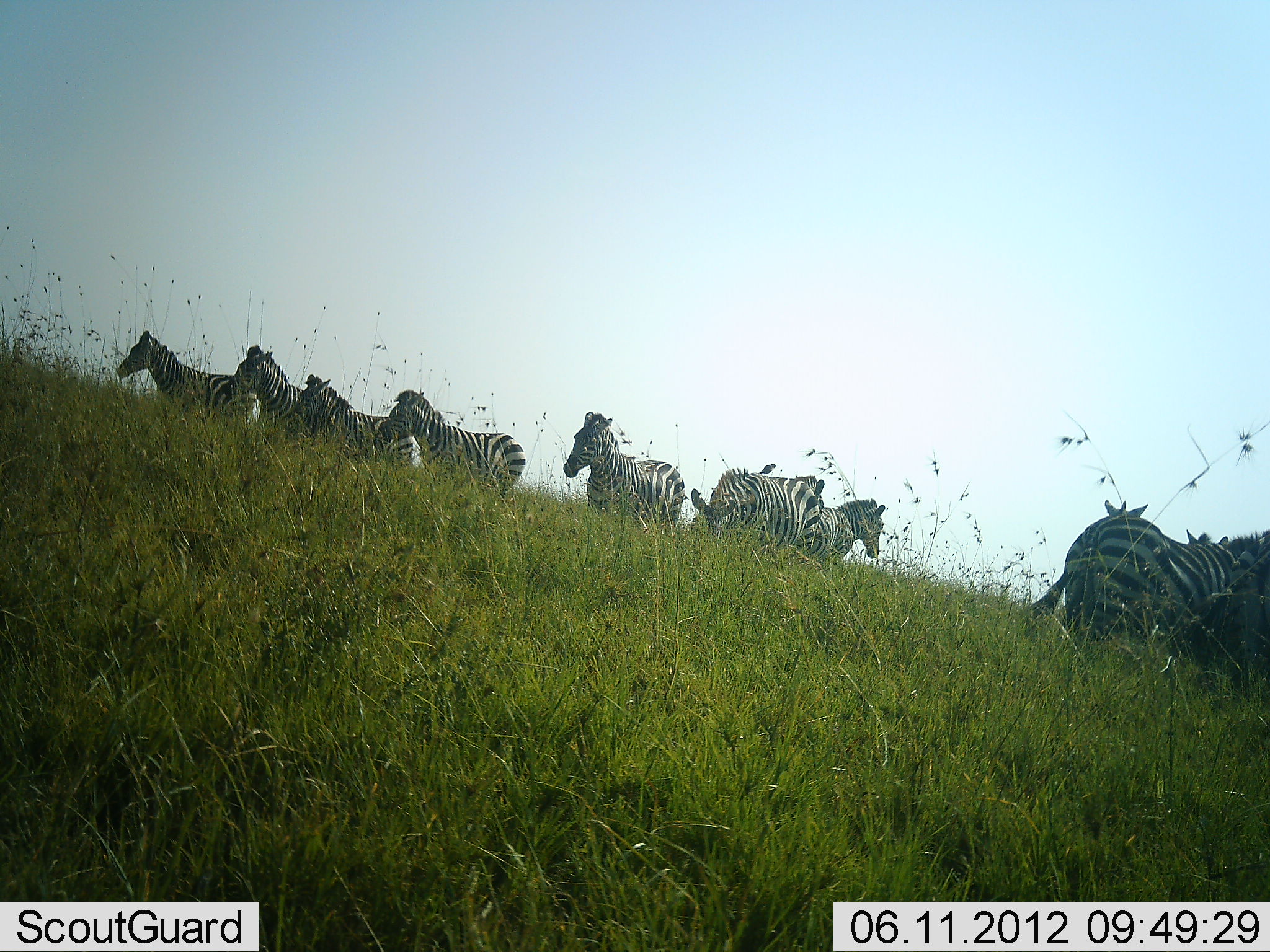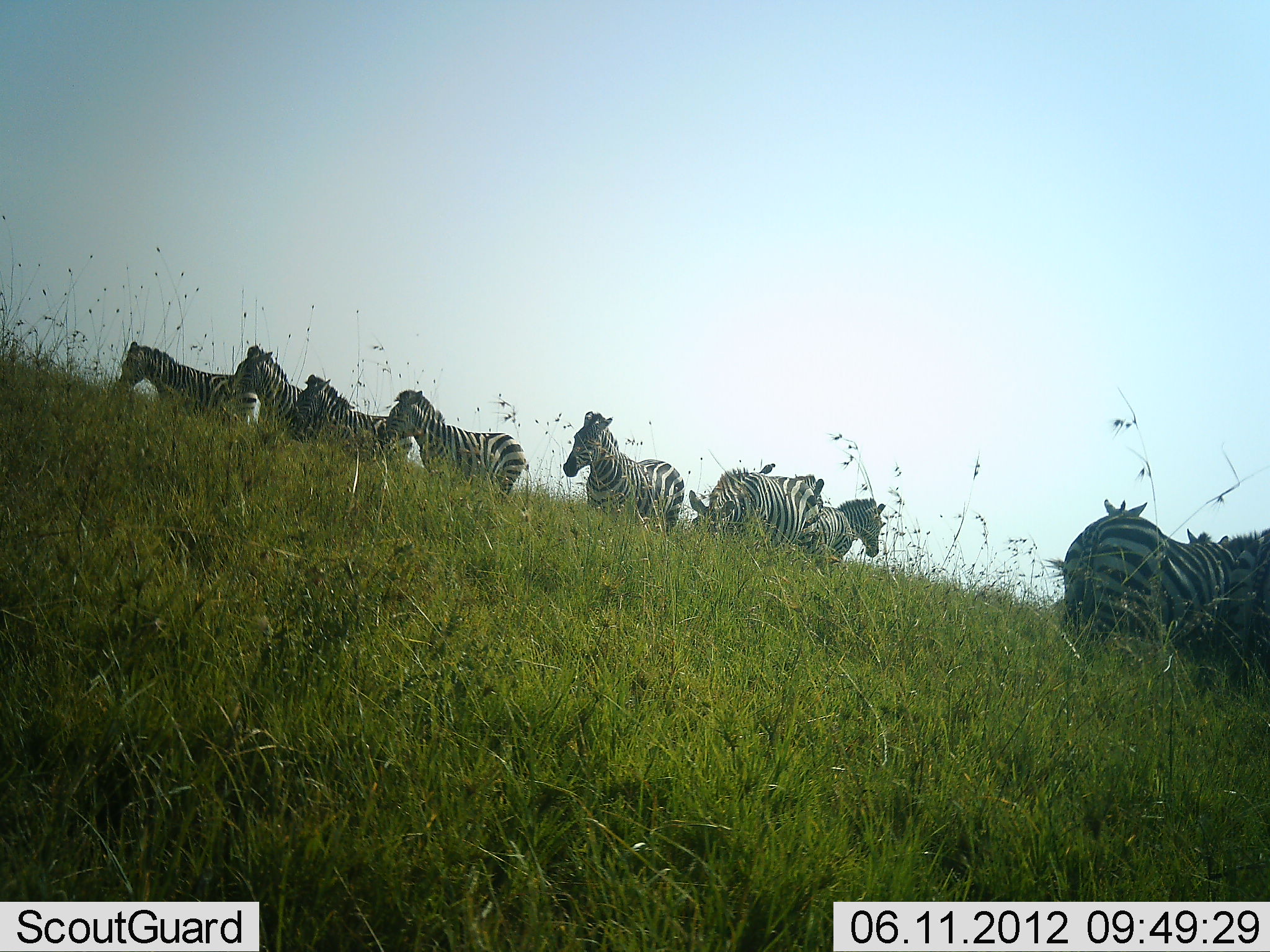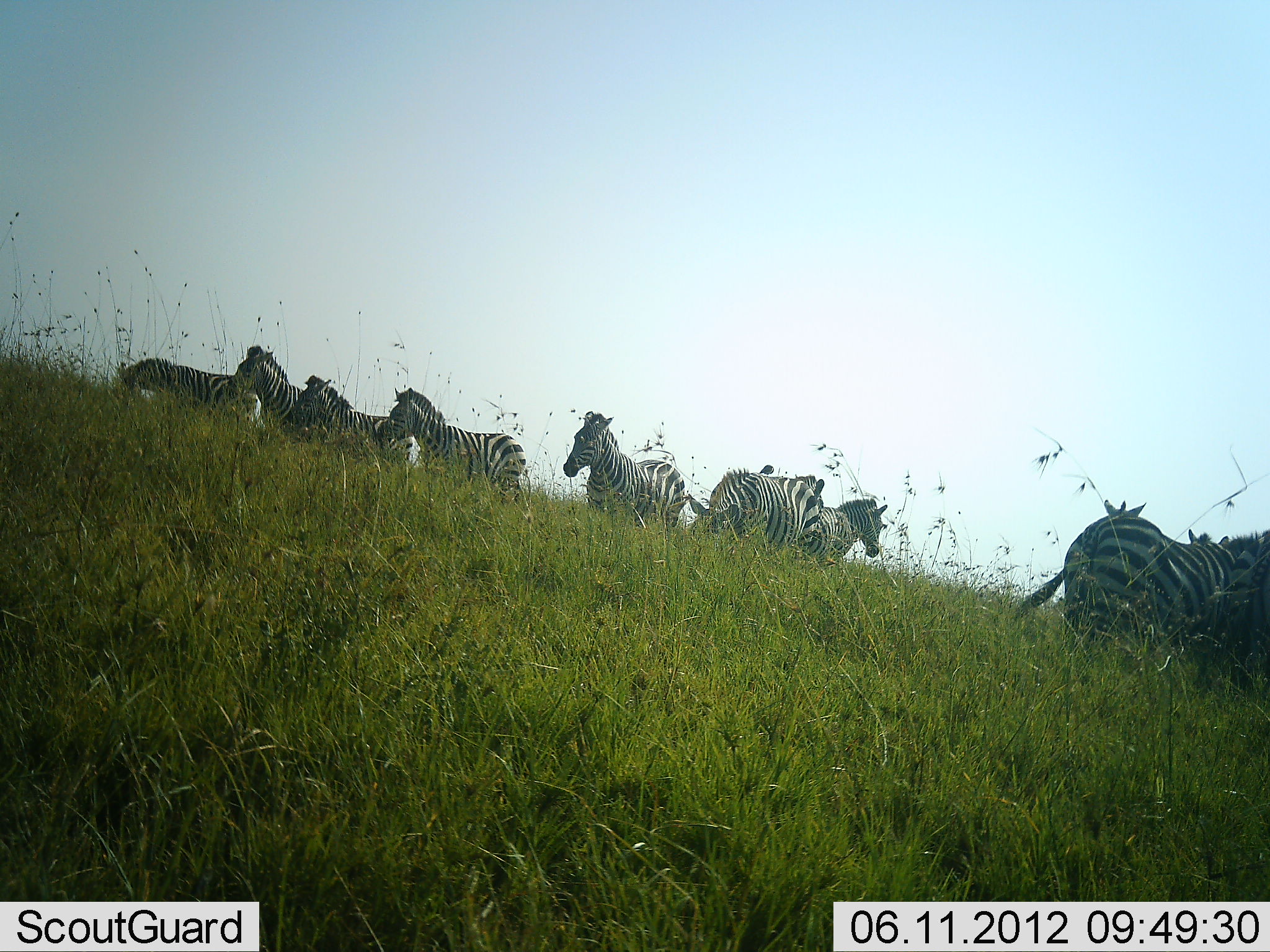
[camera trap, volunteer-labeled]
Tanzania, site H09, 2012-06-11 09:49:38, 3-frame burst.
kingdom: Animalia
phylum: Chordata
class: Mammalia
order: Perissodactyla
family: Equidae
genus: Equus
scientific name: Equus quagga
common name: plains zebra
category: zebra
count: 9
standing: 90%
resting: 10%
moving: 10%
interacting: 0%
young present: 10%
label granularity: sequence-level